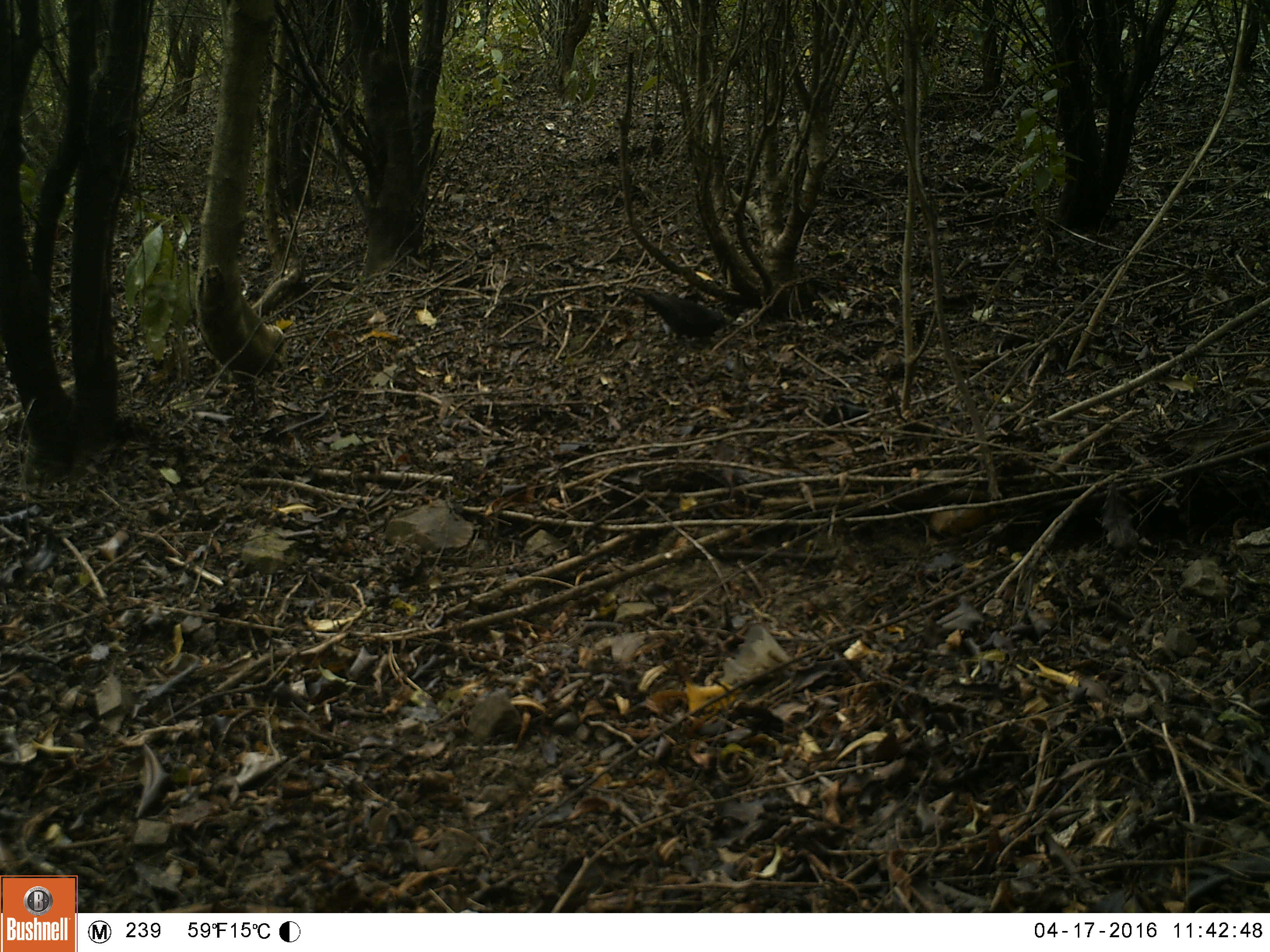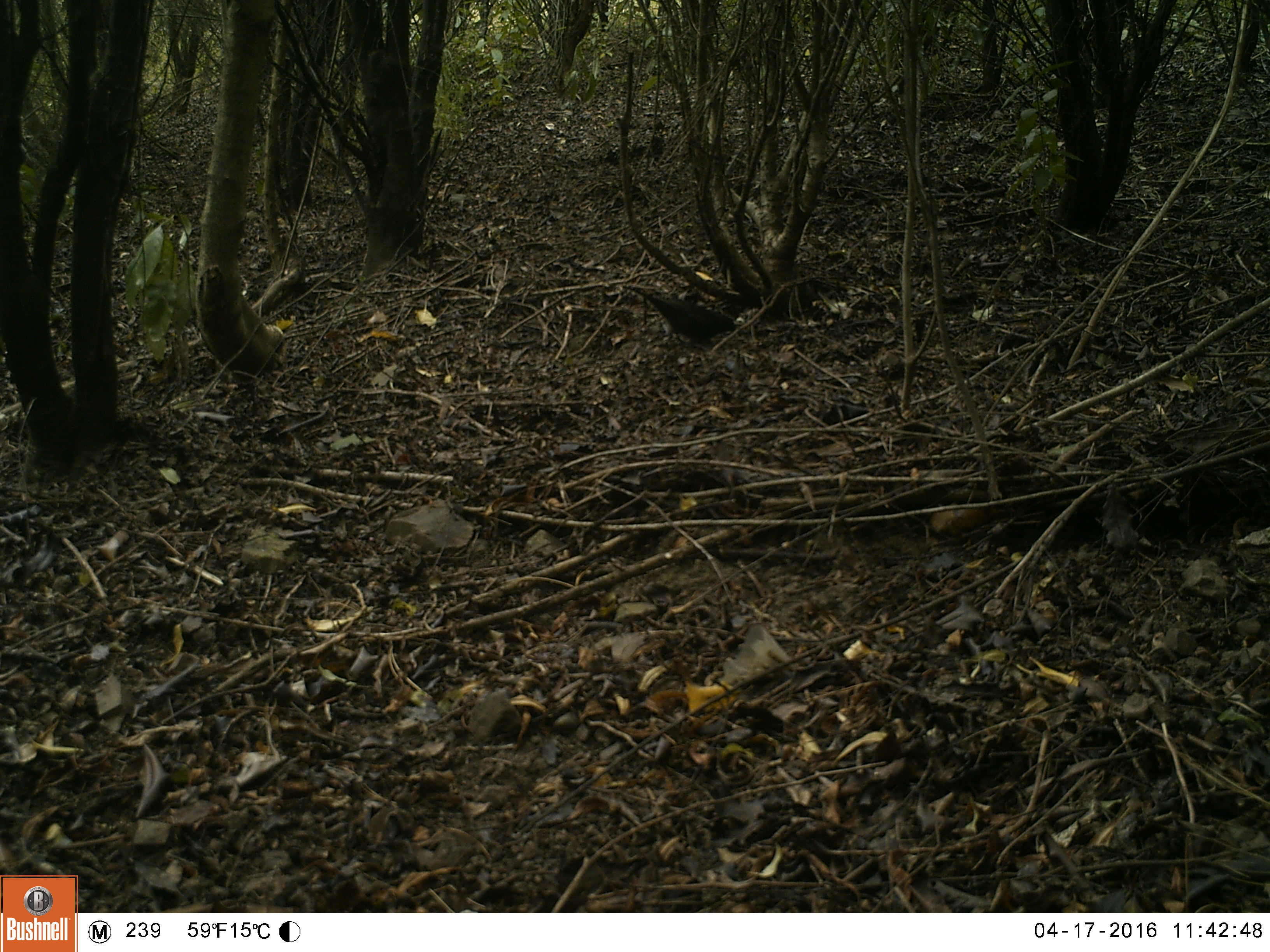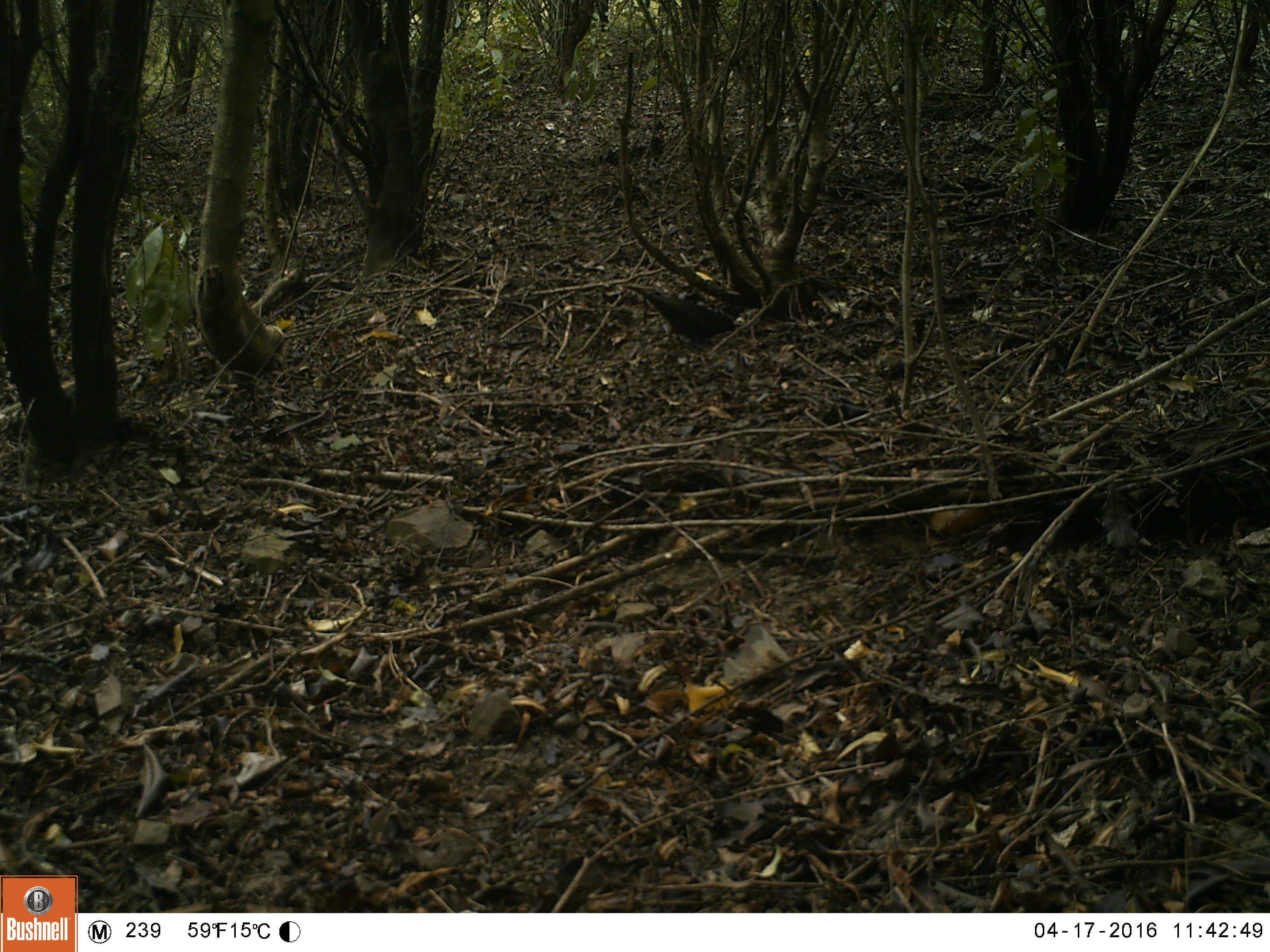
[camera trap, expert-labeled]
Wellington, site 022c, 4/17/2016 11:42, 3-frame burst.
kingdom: Animalia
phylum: Chordata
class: Aves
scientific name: Aves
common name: bird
Bird (Aves).